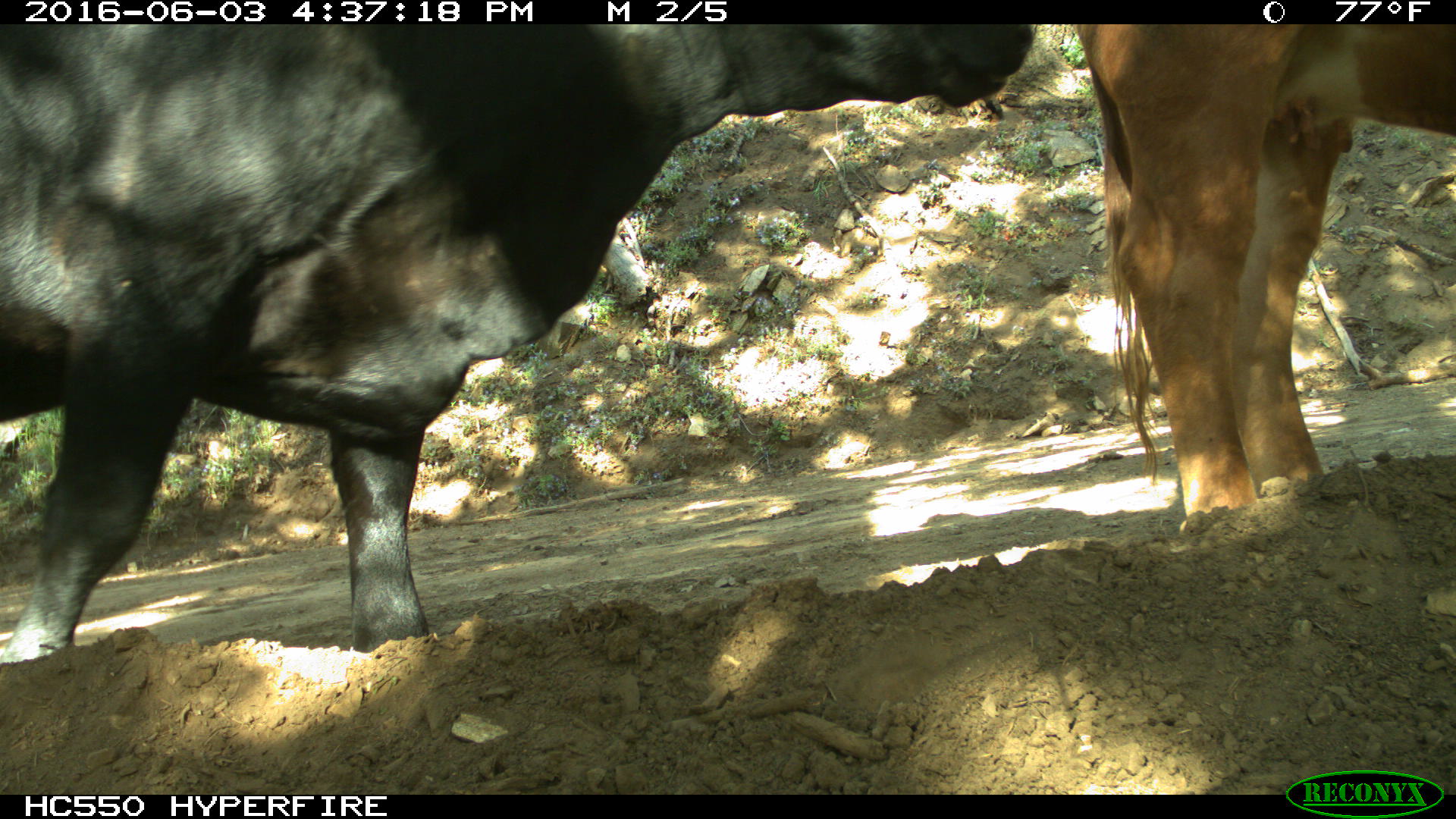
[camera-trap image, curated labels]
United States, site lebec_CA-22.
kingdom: Animalia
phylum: Chordata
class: Mammalia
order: Artiodactyla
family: Bovidae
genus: Bos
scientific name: Bos taurus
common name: domestic cow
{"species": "Bos taurus (domestic cow)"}